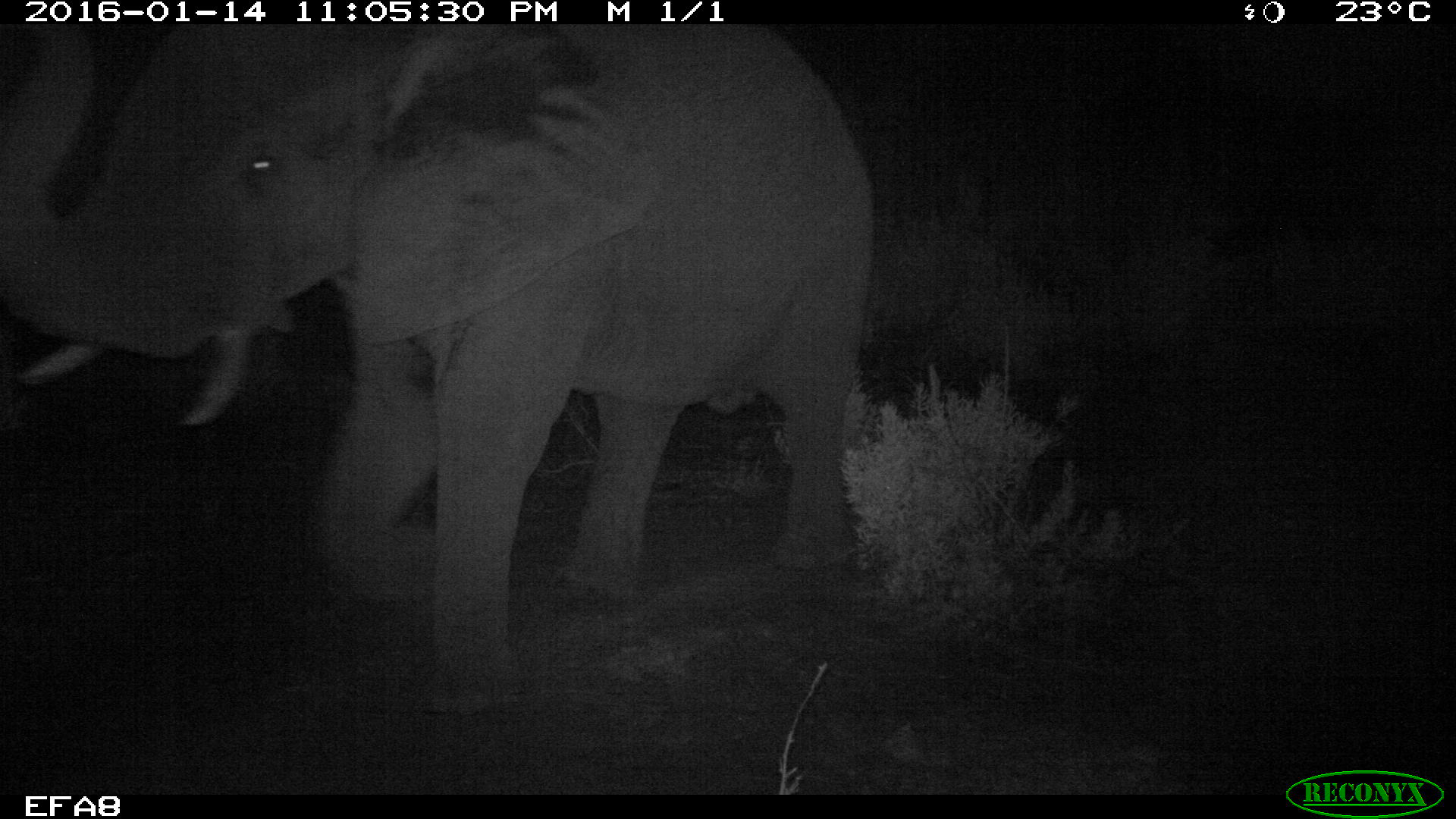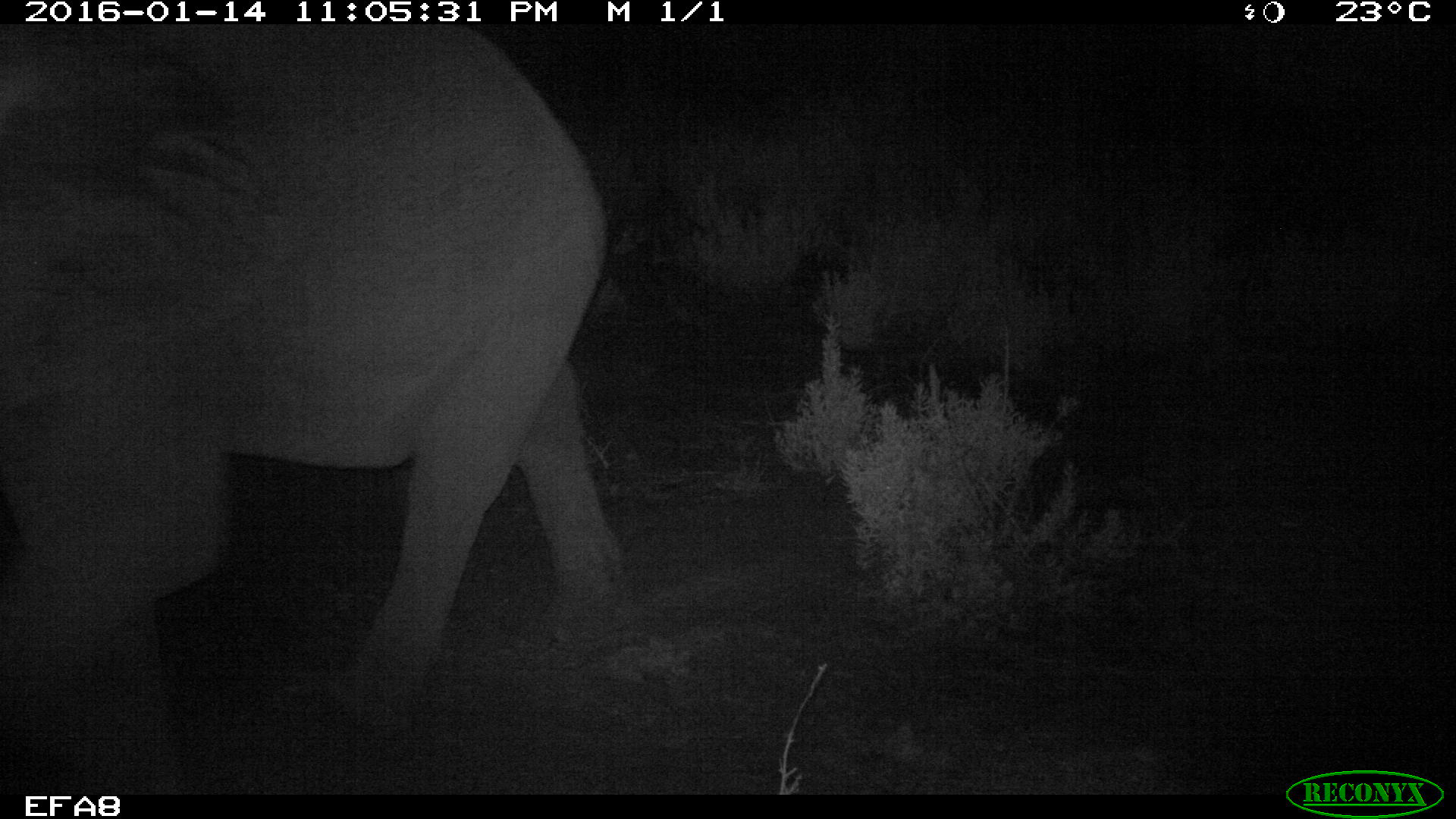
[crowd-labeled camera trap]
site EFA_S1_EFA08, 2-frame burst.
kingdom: Animalia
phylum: Chordata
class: Mammalia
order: Proboscidea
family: Elephantidae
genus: Loxodonta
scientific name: Loxodonta africana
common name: african bush elephant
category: elephant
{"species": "elephant (african bush elephant) (Loxodonta africana)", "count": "1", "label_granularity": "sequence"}